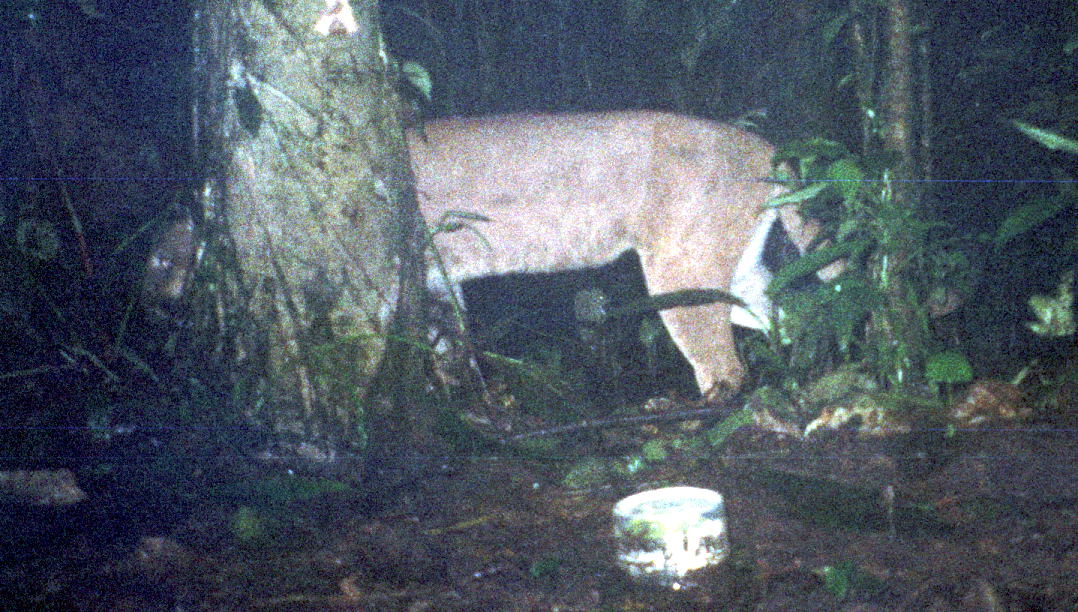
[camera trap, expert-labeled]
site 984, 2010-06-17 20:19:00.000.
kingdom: Animalia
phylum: Chordata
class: Mammalia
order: Carnivora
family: Felidae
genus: Puma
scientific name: Puma concolor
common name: mountain lion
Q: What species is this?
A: Puma concolor (mountain lion).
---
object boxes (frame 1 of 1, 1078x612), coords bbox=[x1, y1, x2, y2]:
puma concolor: bbox=[143, 117, 892, 410]